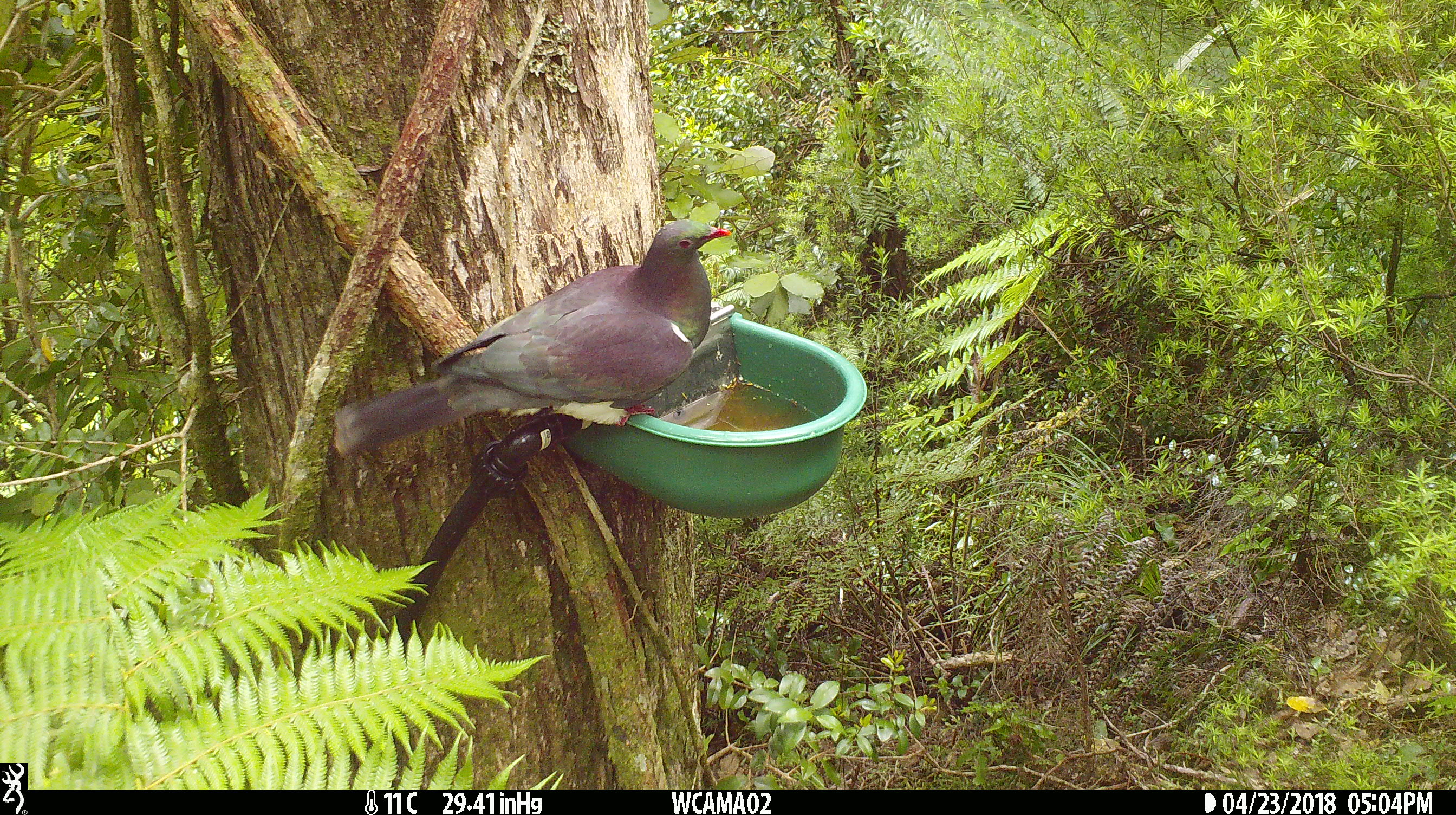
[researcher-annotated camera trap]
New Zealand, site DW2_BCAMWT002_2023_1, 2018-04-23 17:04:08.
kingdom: Animalia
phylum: Chordata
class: Aves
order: Columbiformes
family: Columbidae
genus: Hemiphaga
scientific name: Hemiphaga novaeseelandiae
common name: new zealand pigeon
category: kereru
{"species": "kereru (new zealand pigeon) (Hemiphaga novaeseelandiae)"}